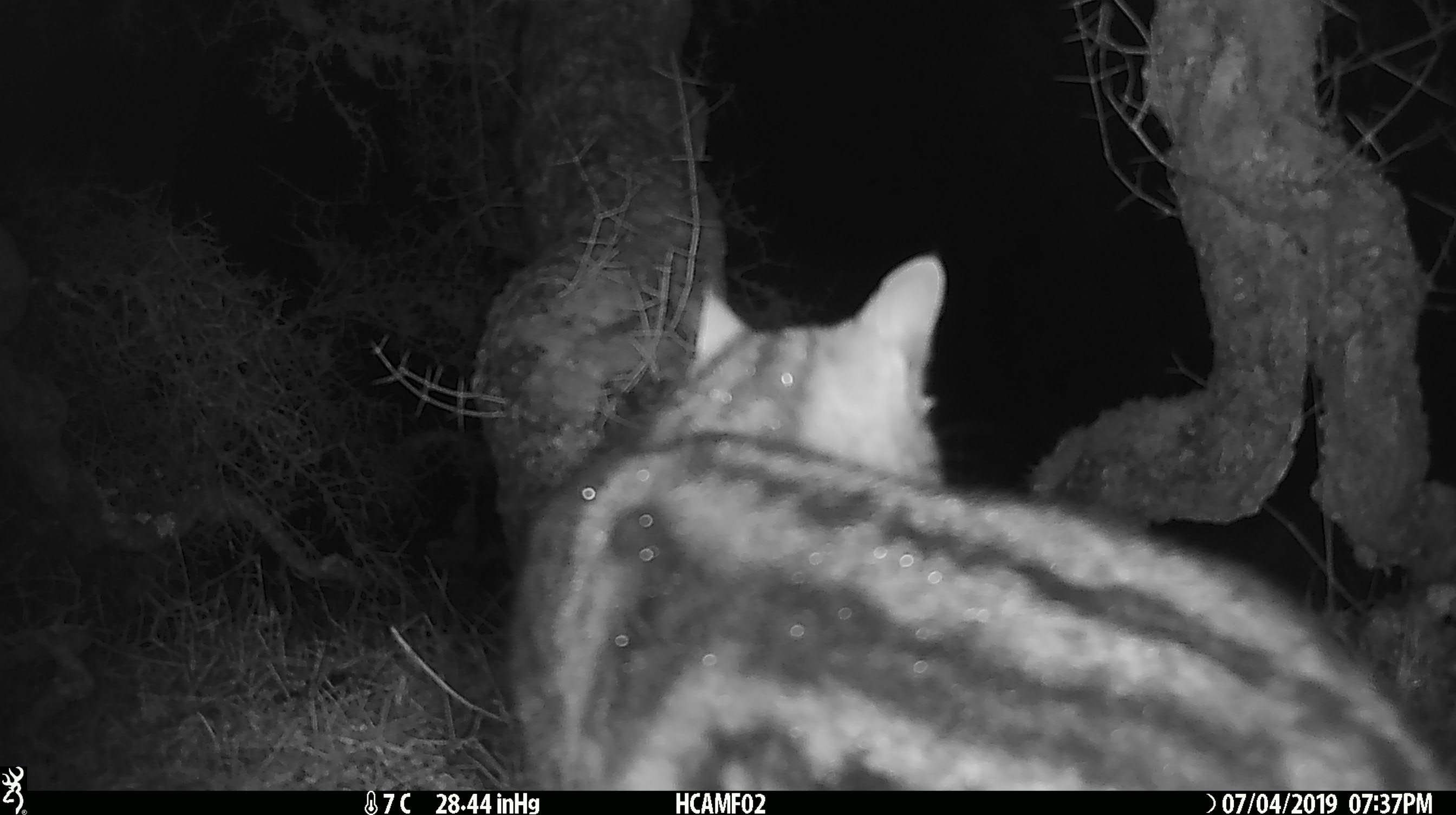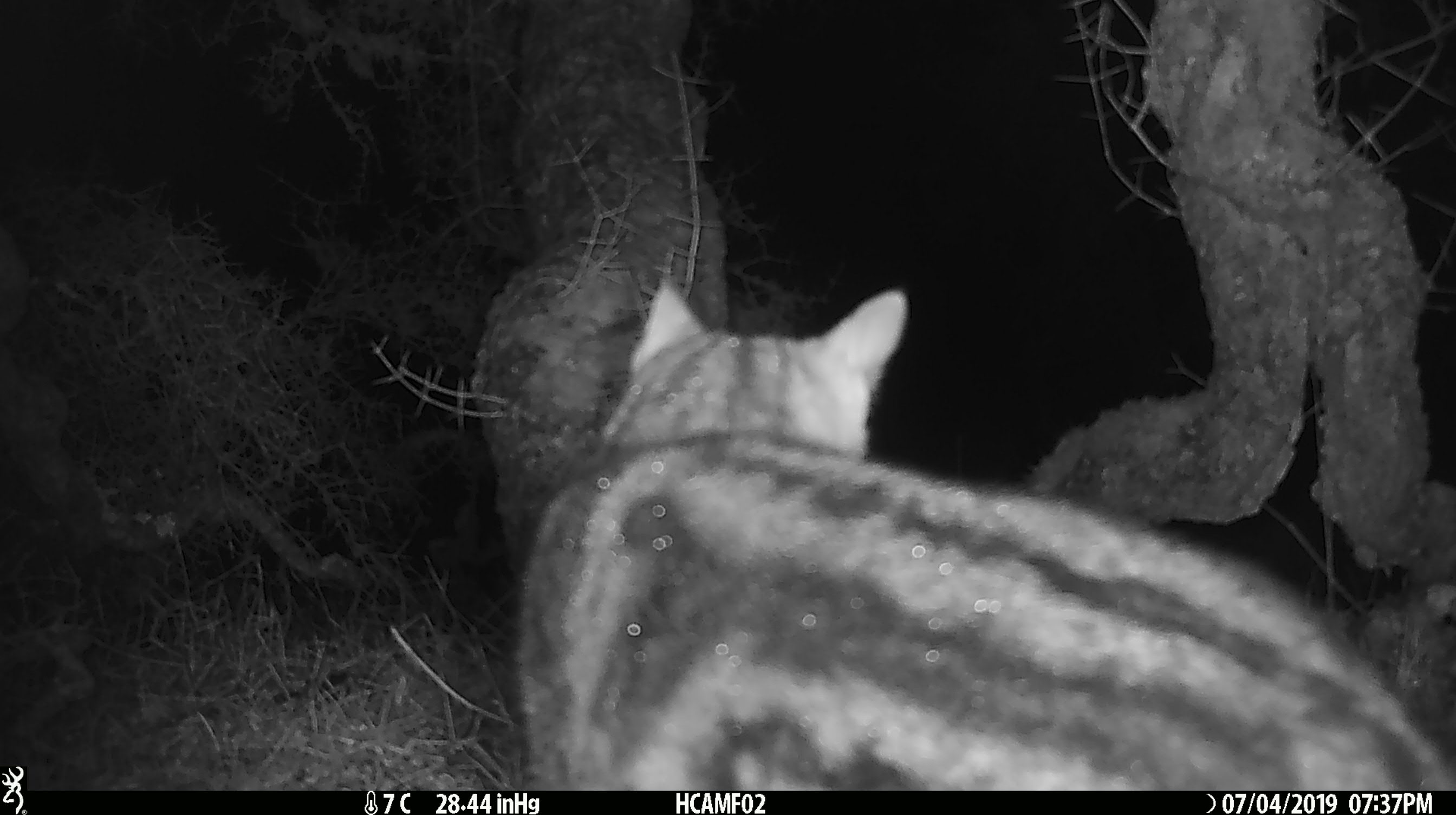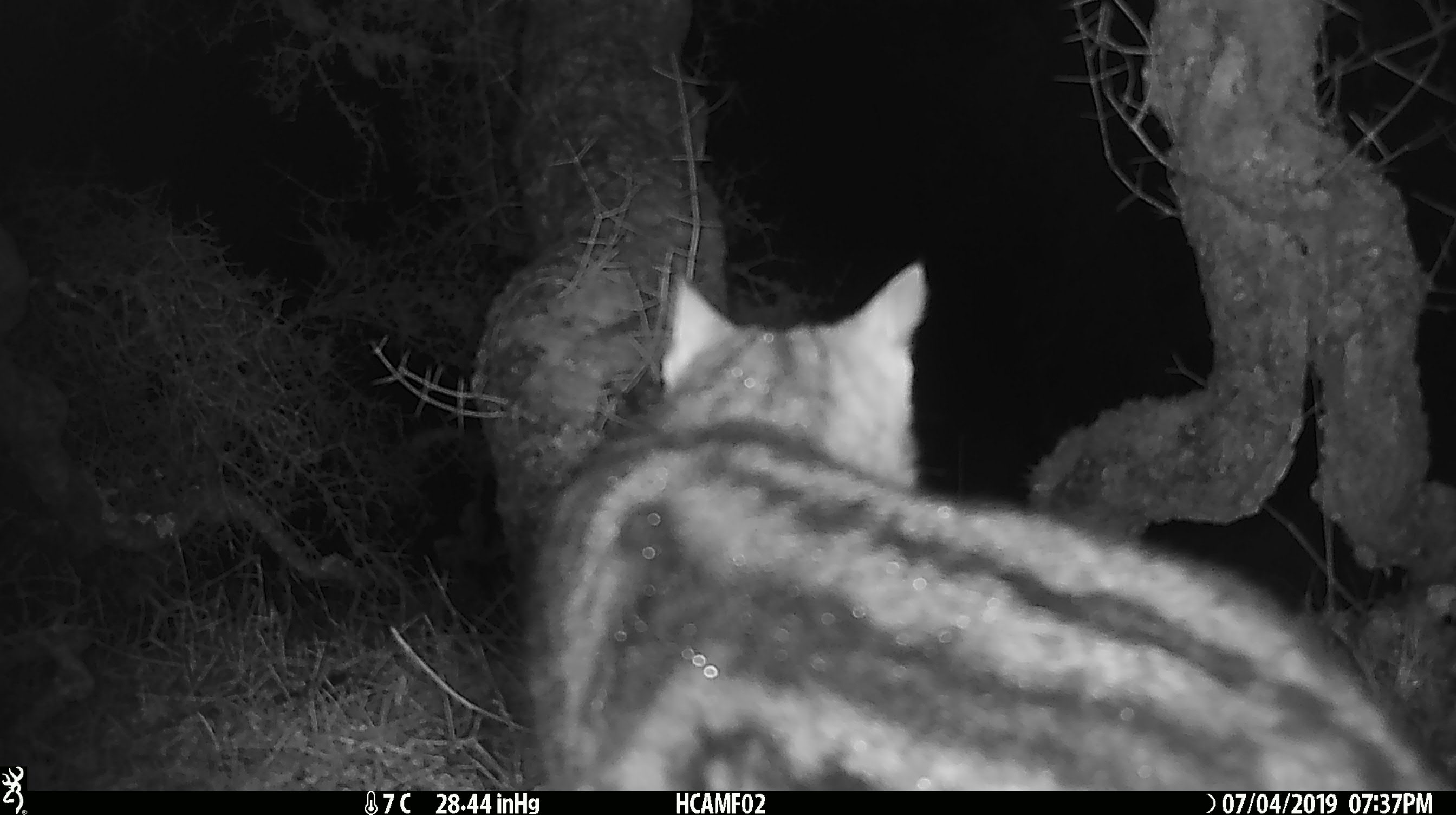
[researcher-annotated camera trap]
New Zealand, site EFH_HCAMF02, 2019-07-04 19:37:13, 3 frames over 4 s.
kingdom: Animalia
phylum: Chordata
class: Mammalia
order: Carnivora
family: Felidae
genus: Felis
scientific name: Felis catus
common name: domestic cat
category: cat